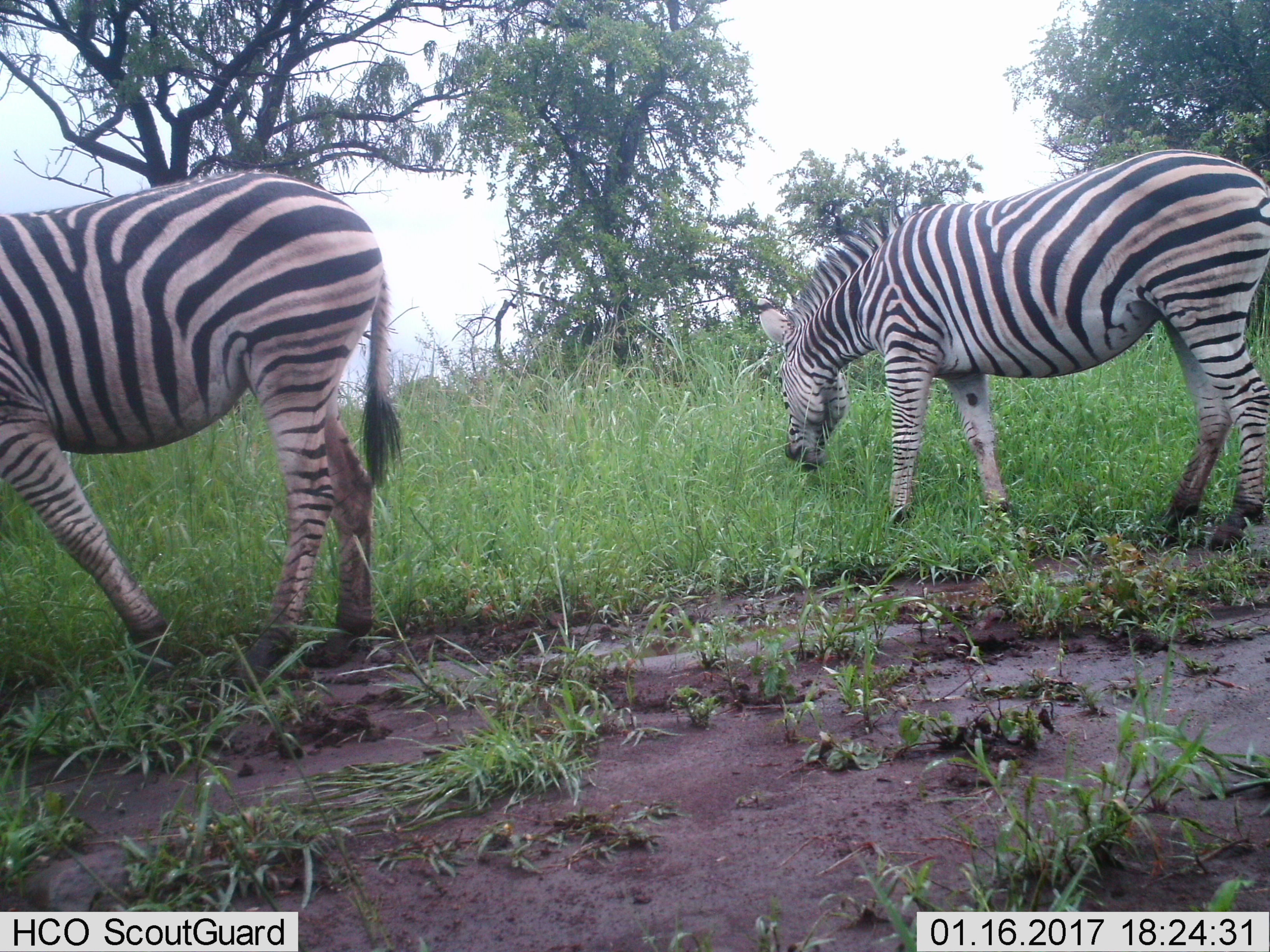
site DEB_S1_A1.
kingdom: Animalia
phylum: Chordata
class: Mammalia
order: Perissodactyla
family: Equidae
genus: Equus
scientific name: Equus quagga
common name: plains zebra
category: zebraplains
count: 2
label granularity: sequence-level